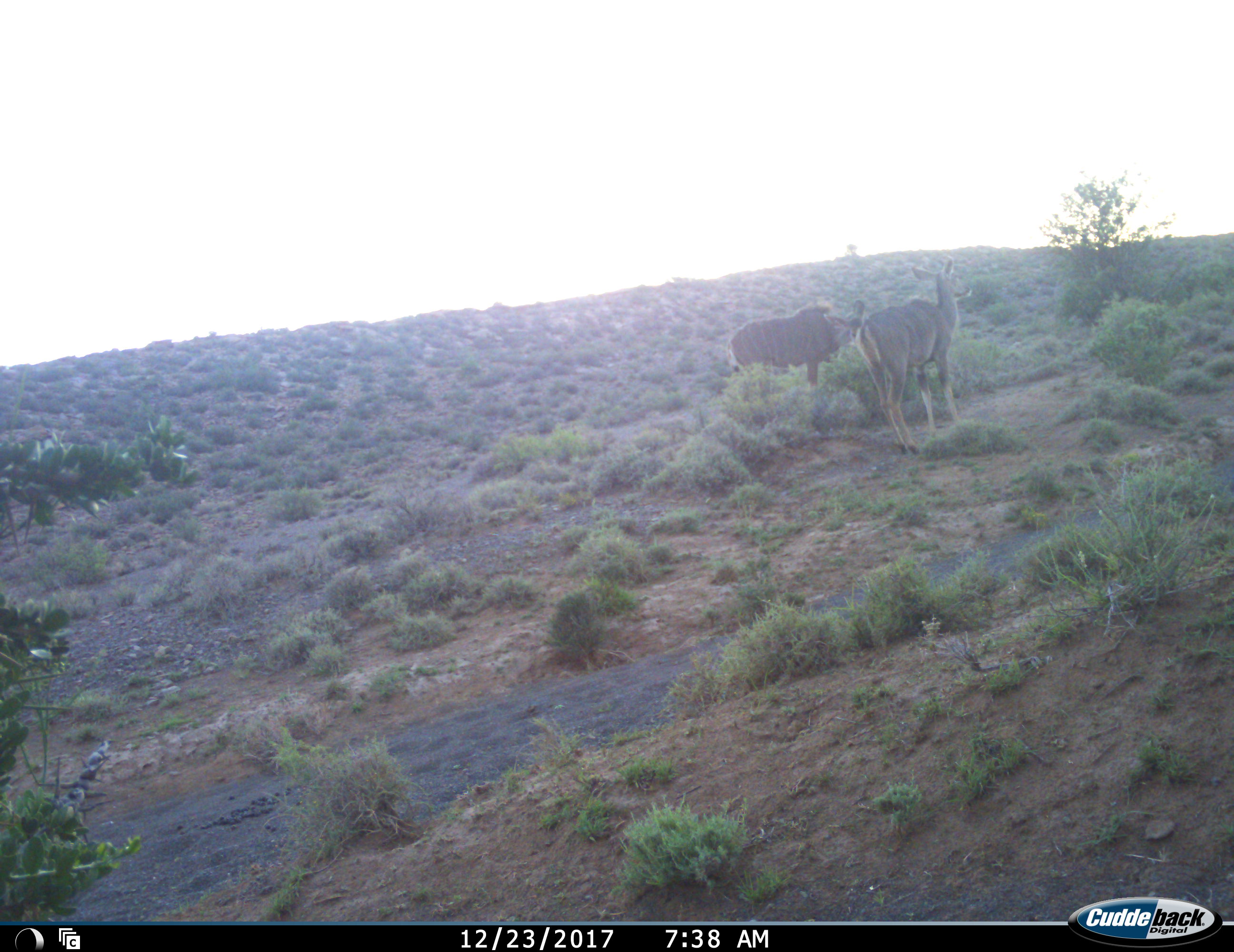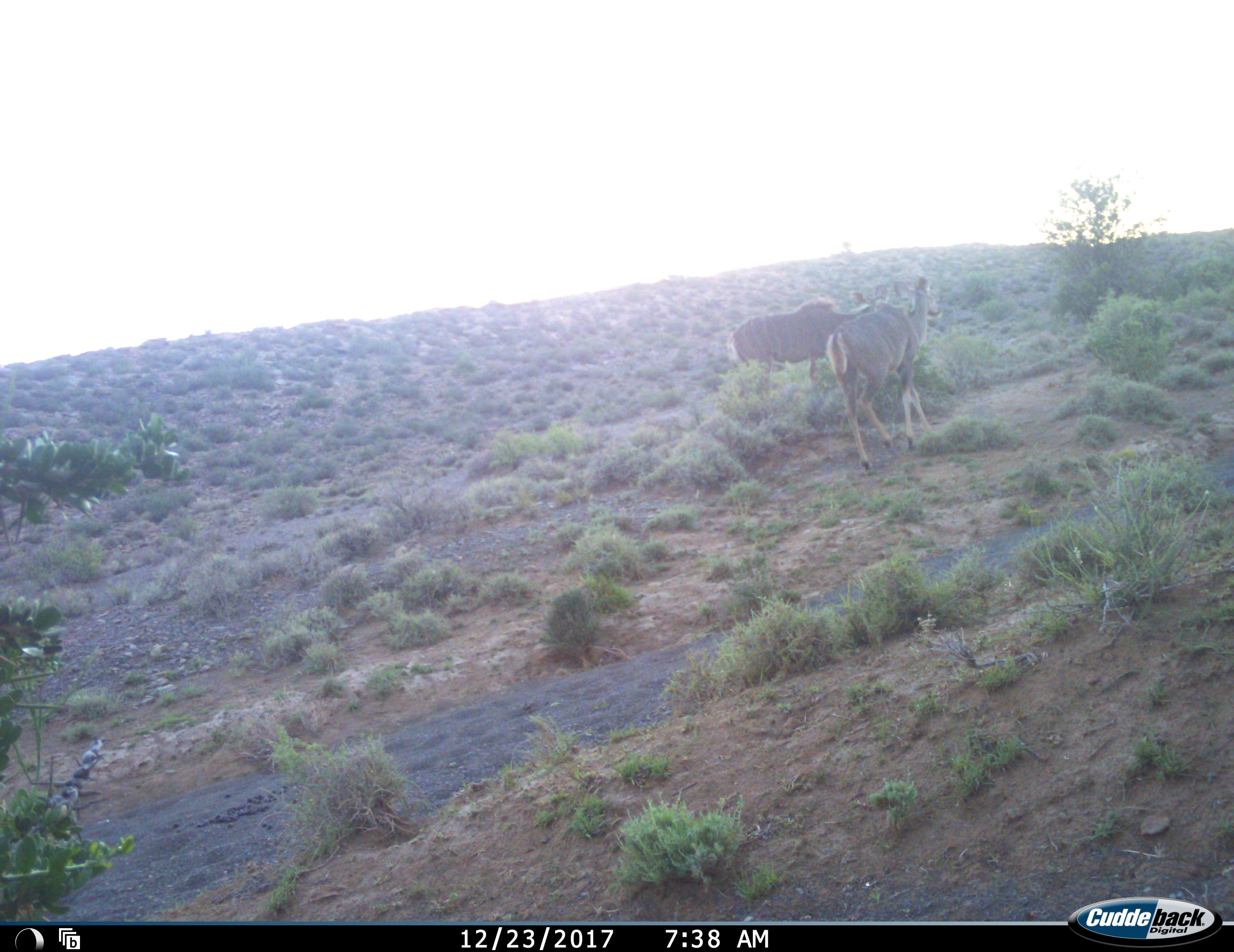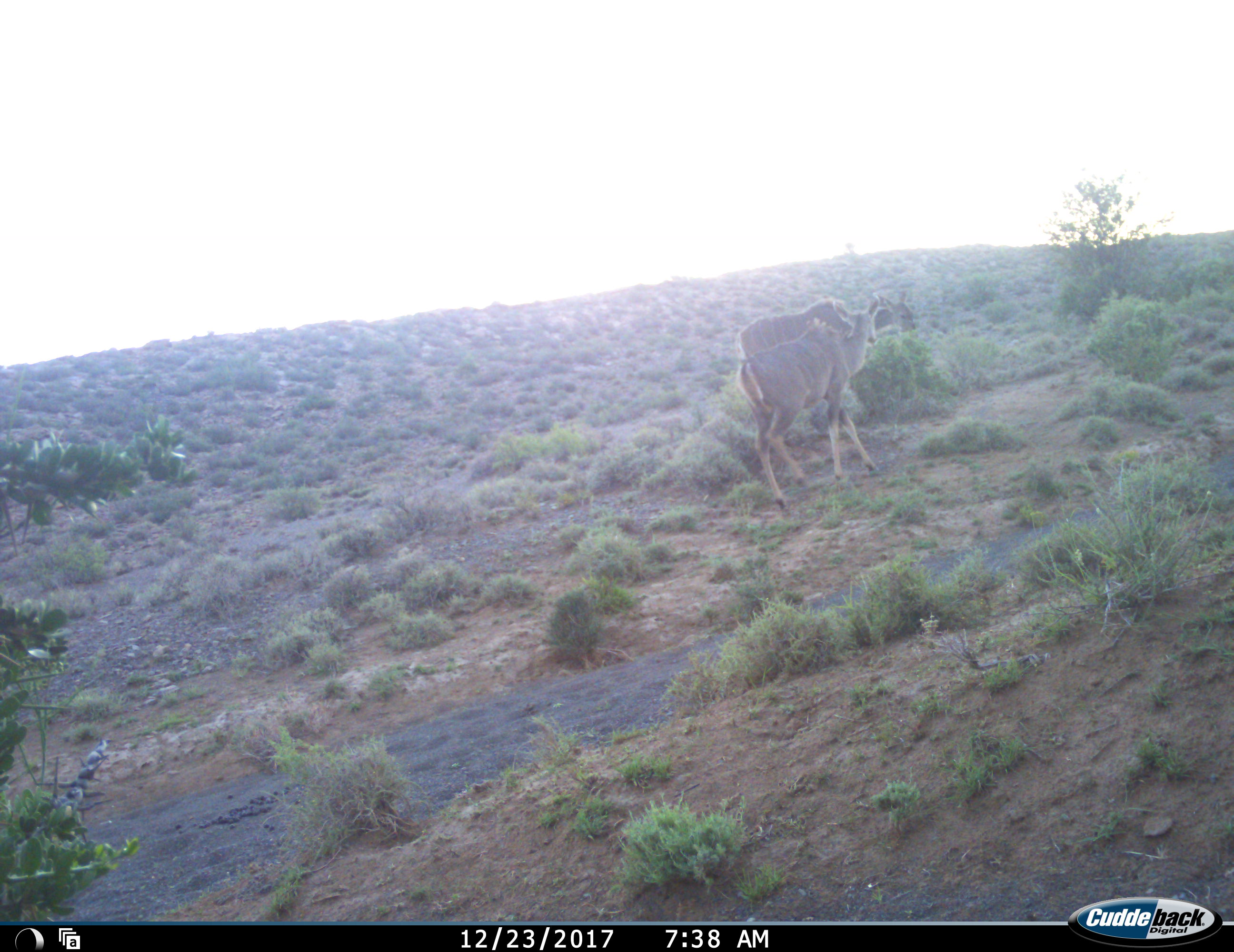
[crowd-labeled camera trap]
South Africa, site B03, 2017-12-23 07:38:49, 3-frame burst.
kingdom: Animalia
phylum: Chordata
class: Mammalia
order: Artiodactyla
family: Bovidae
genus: Tragelaphus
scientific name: Tragelaphus strepsiceros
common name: greater kudu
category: kudu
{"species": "kudu (greater kudu) (Tragelaphus strepsiceros)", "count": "2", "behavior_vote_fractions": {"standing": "60%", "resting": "0%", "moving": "80%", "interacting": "20%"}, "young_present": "0%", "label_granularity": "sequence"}